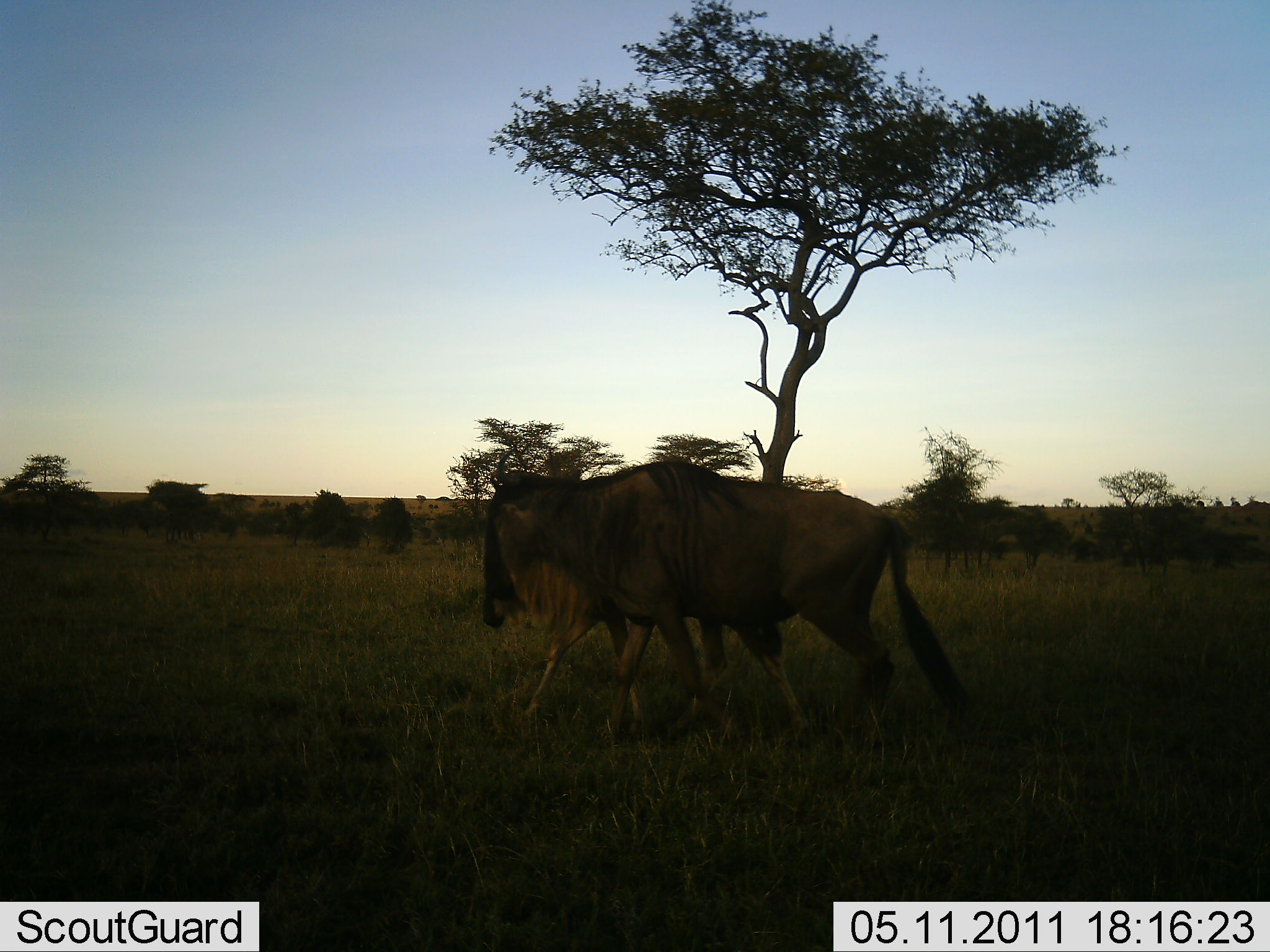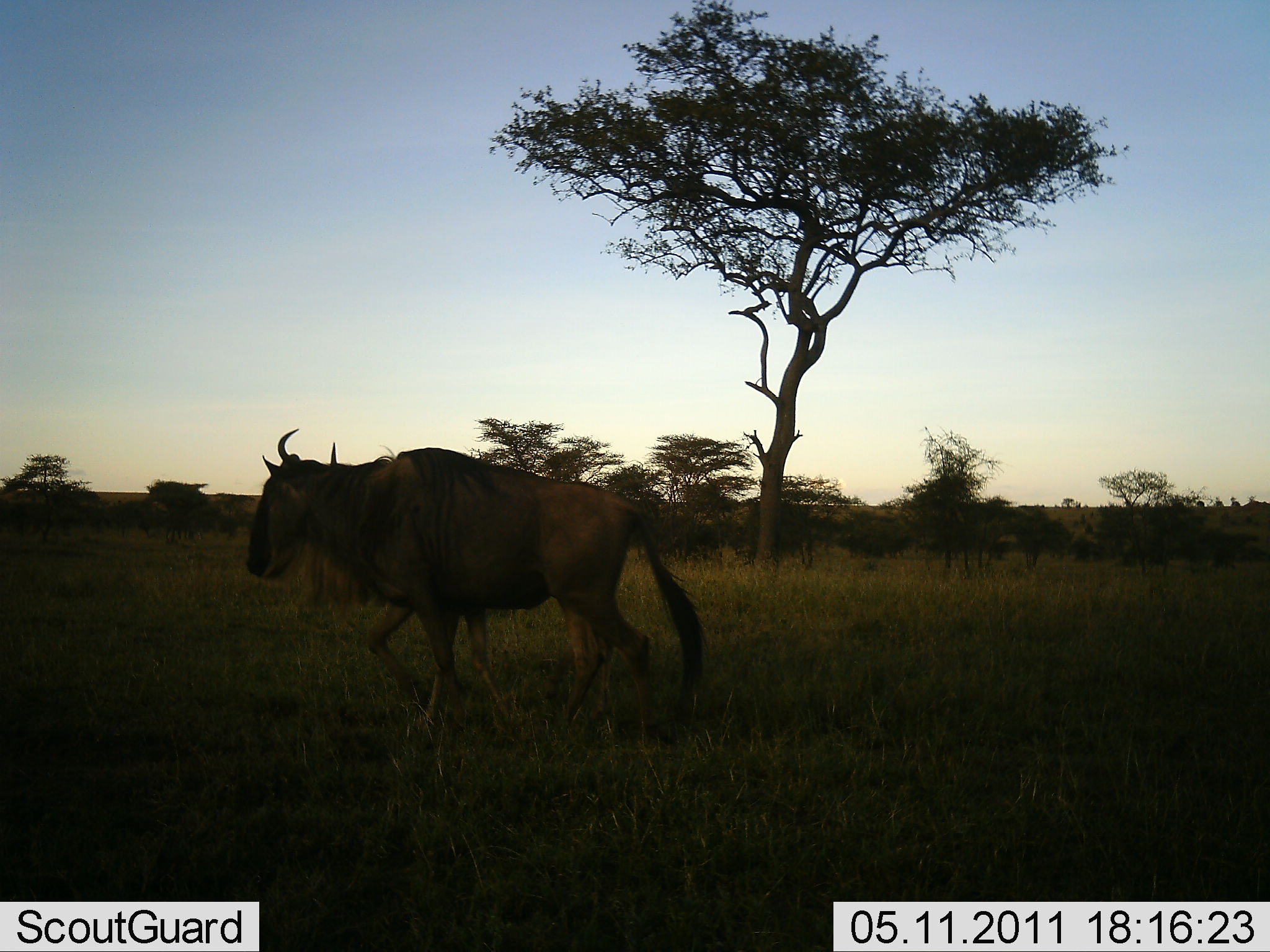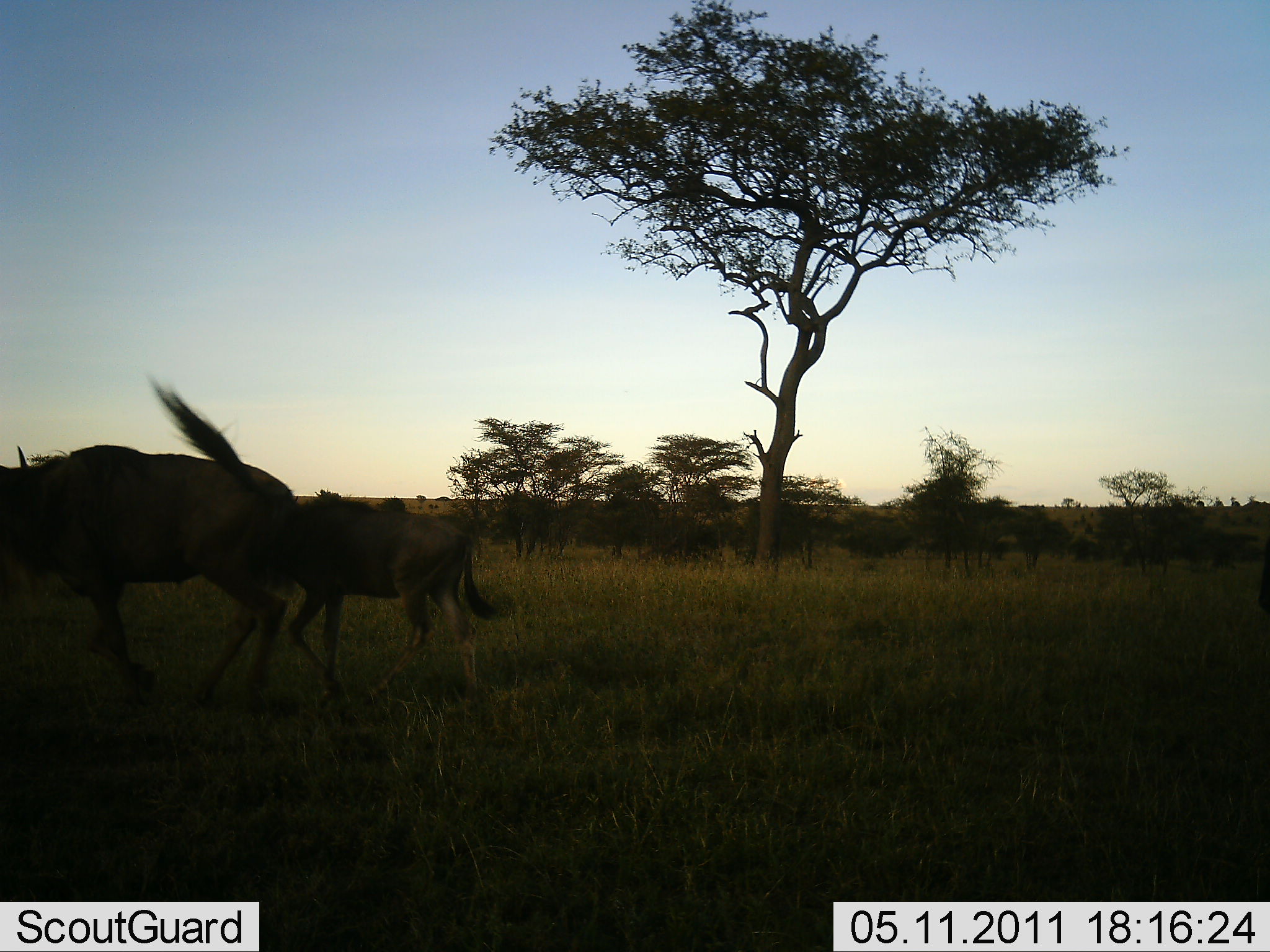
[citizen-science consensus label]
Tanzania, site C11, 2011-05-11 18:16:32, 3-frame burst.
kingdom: Animalia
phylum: Chordata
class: Mammalia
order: Artiodactyla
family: Bovidae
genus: Connochaetes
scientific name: Connochaetes taurinus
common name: blue wildebeest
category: wildebeest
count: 2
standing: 0%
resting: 0%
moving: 100%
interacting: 0%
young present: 27%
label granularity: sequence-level